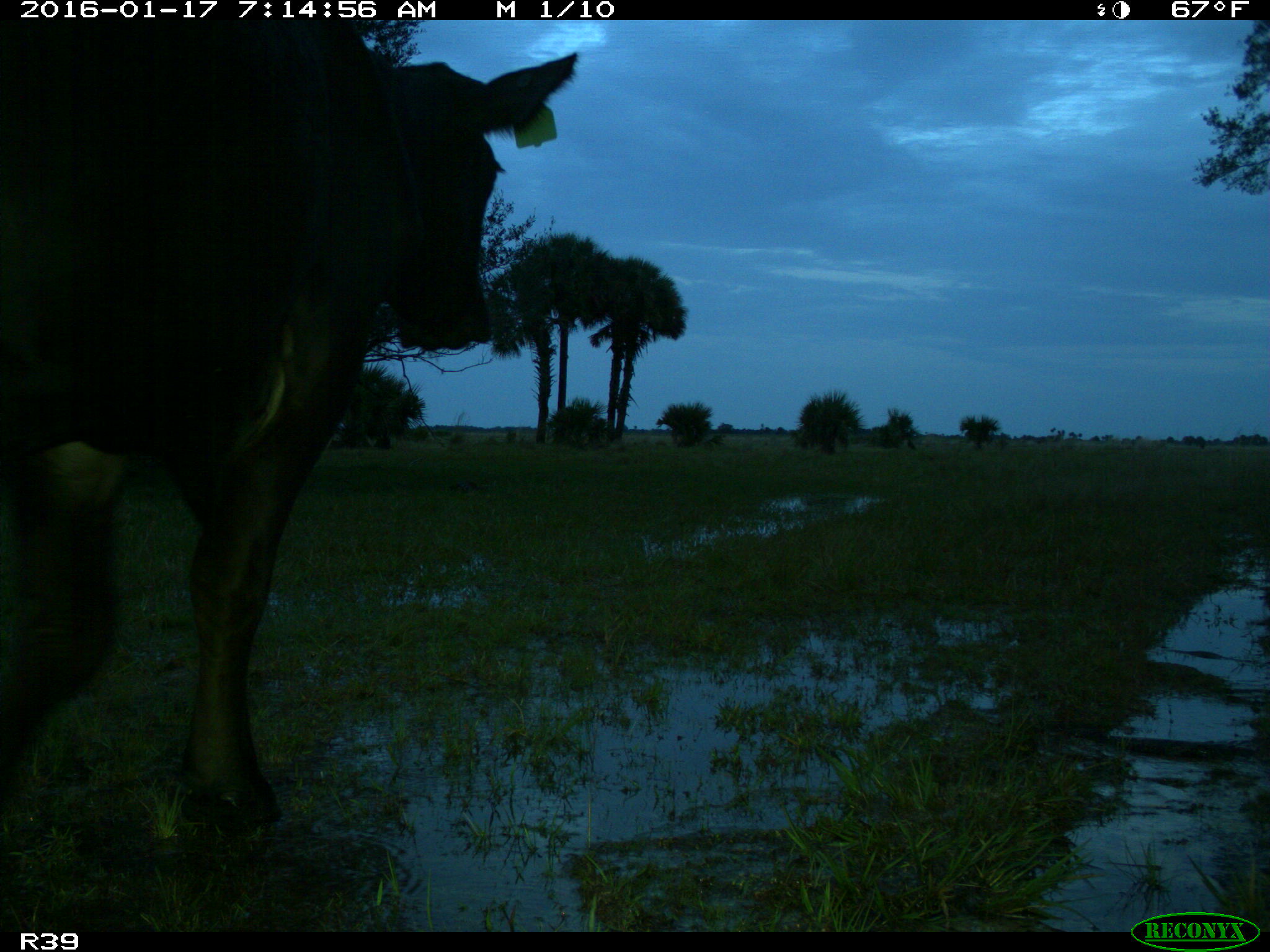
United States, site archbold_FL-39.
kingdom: Animalia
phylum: Chordata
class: Mammalia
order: Artiodactyla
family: Bovidae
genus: Bos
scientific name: Bos taurus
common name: domestic cow